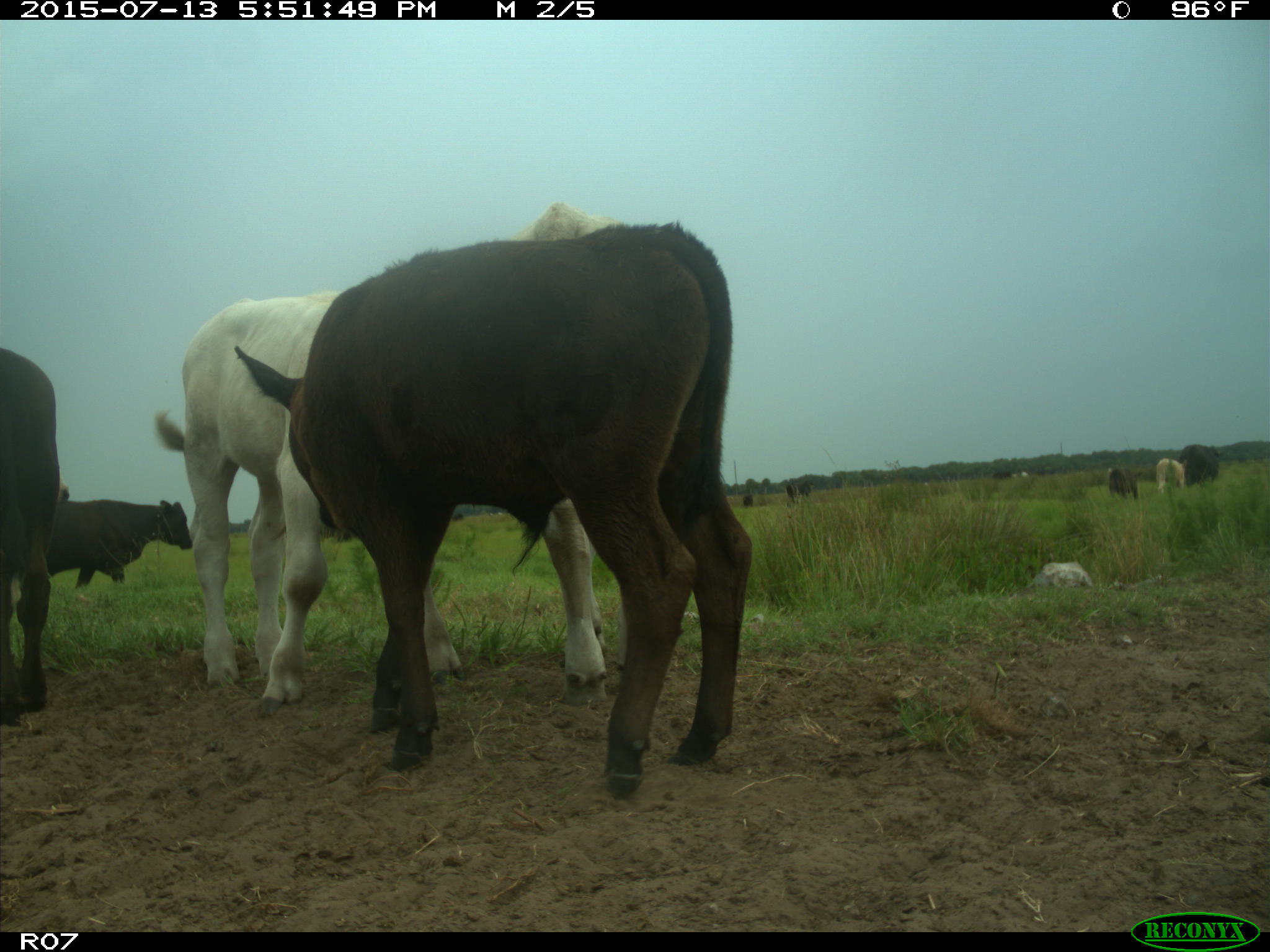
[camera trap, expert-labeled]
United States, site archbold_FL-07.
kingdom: Animalia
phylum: Chordata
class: Mammalia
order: Artiodactyla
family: Bovidae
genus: Bos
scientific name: Bos taurus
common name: domestic cow